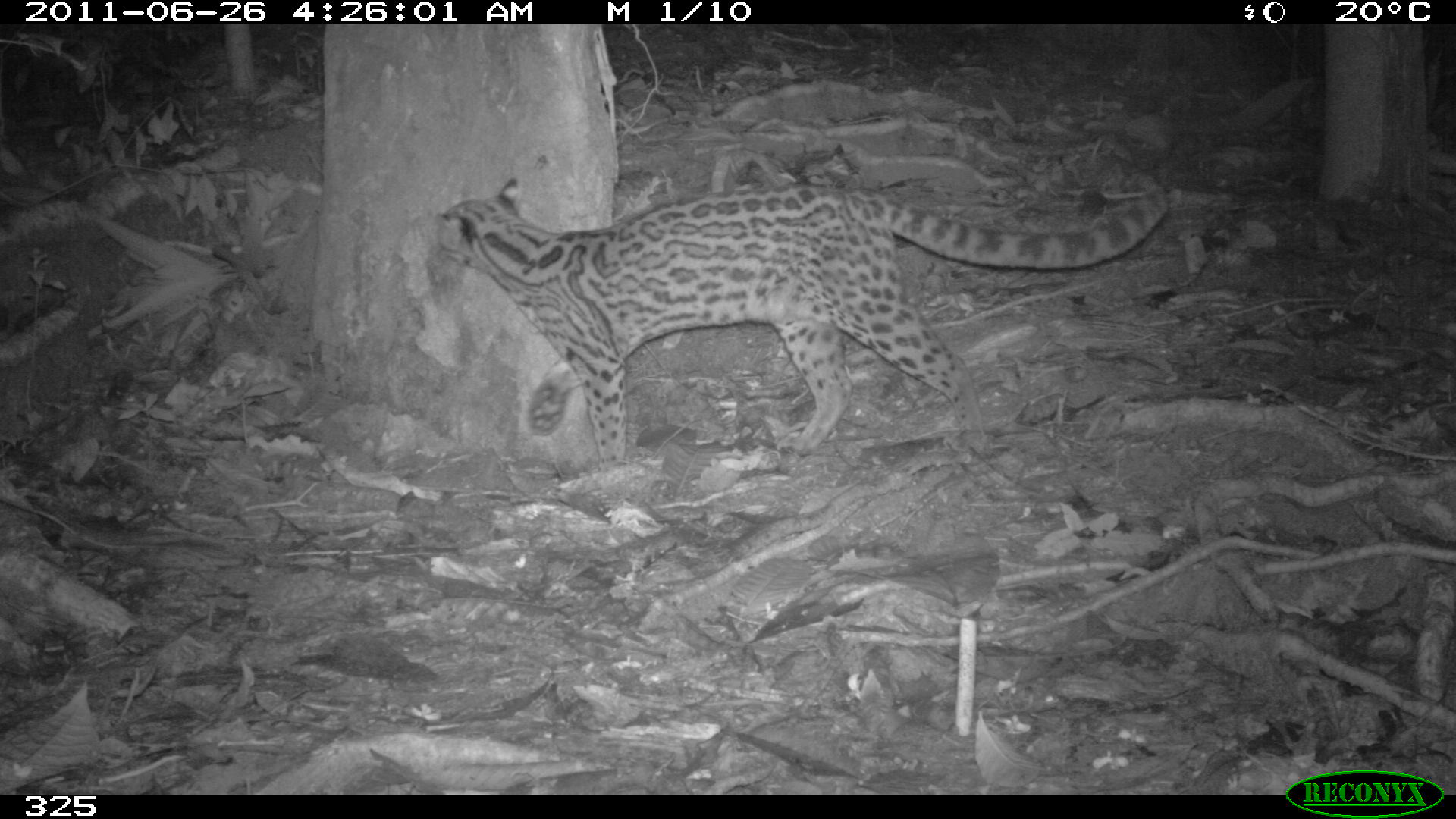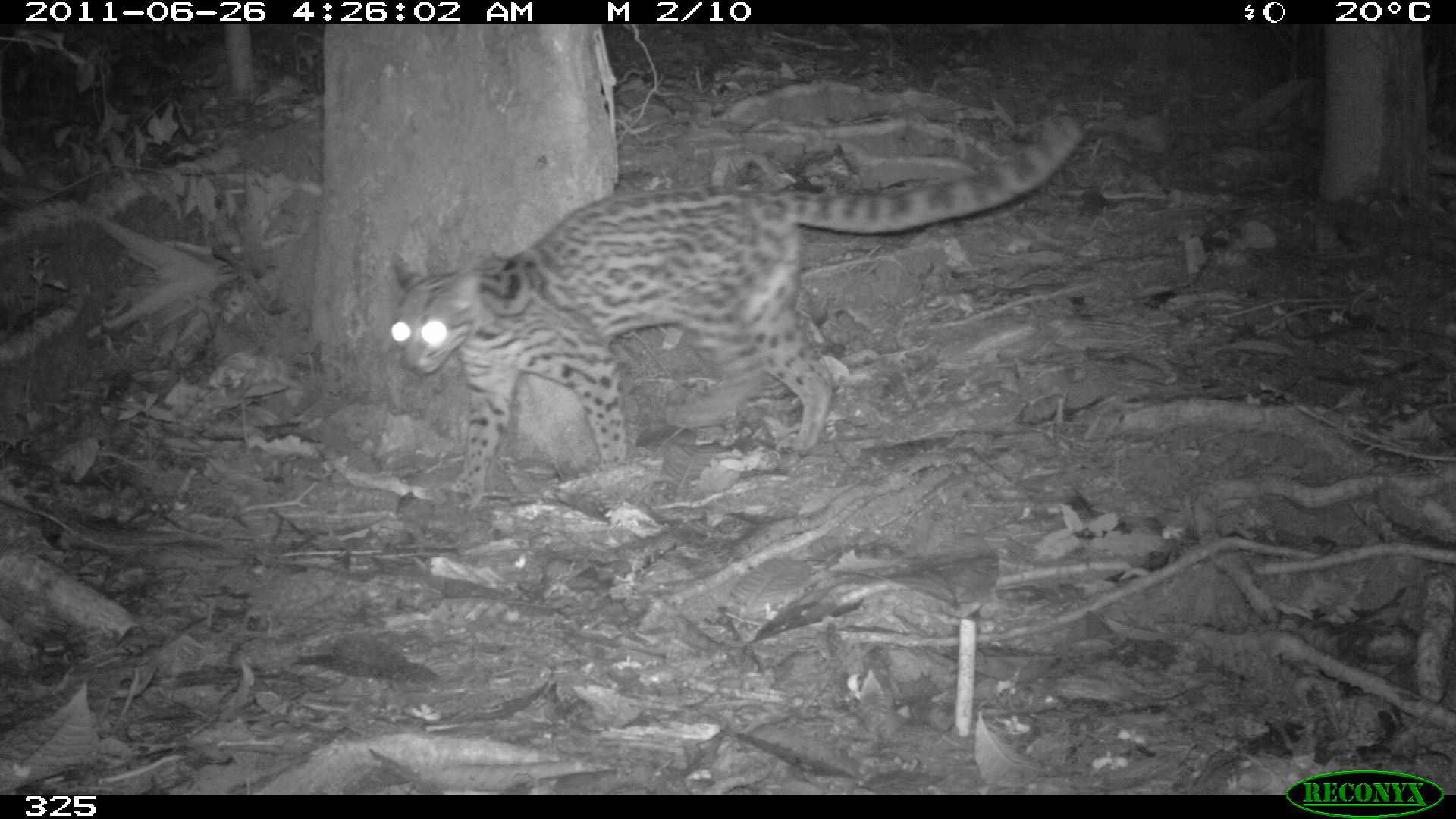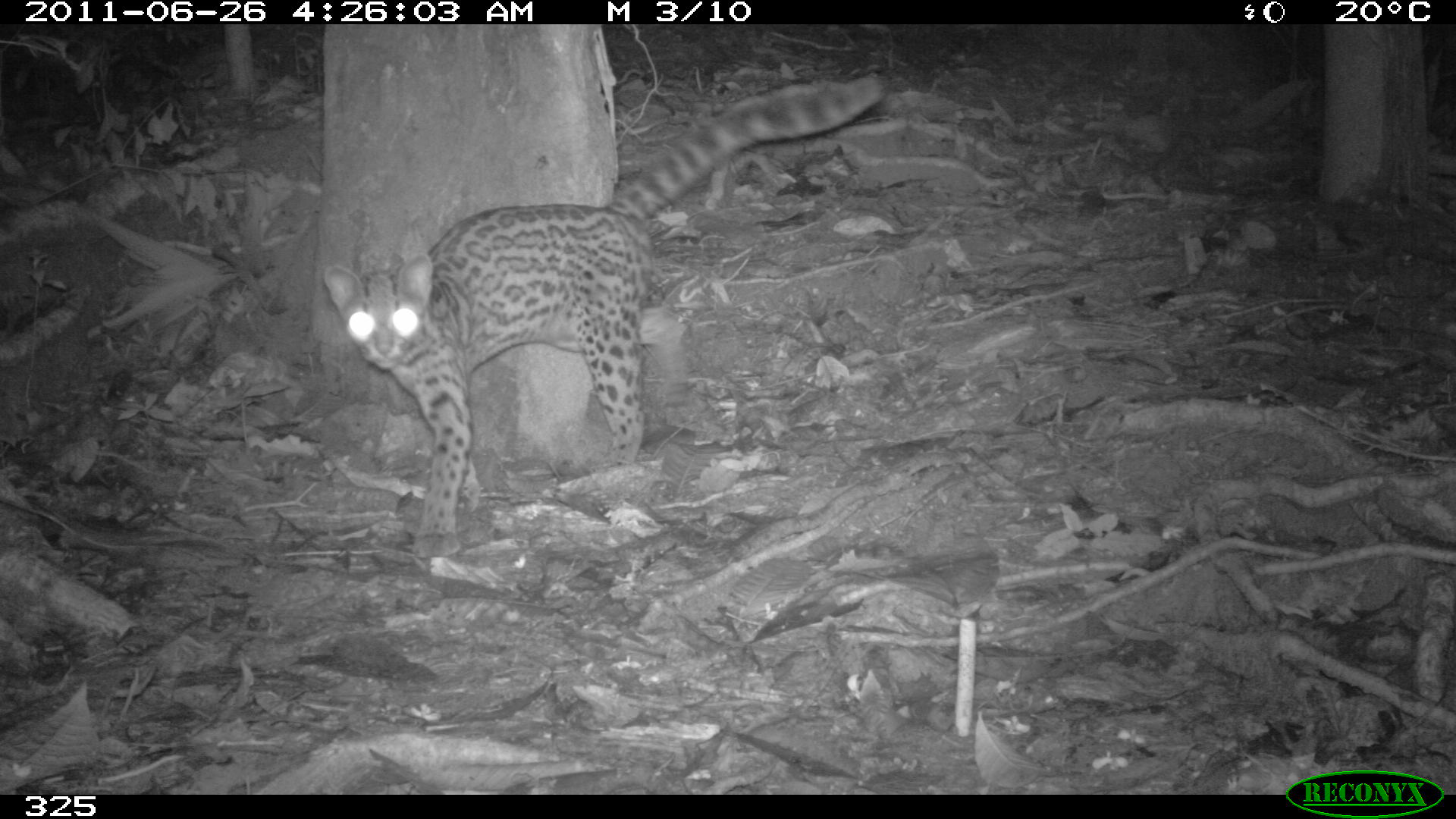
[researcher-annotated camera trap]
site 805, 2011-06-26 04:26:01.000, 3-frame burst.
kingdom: Animalia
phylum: Chordata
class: Mammalia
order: Carnivora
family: Felidae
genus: Leopardus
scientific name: Leopardus wiedii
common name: margay